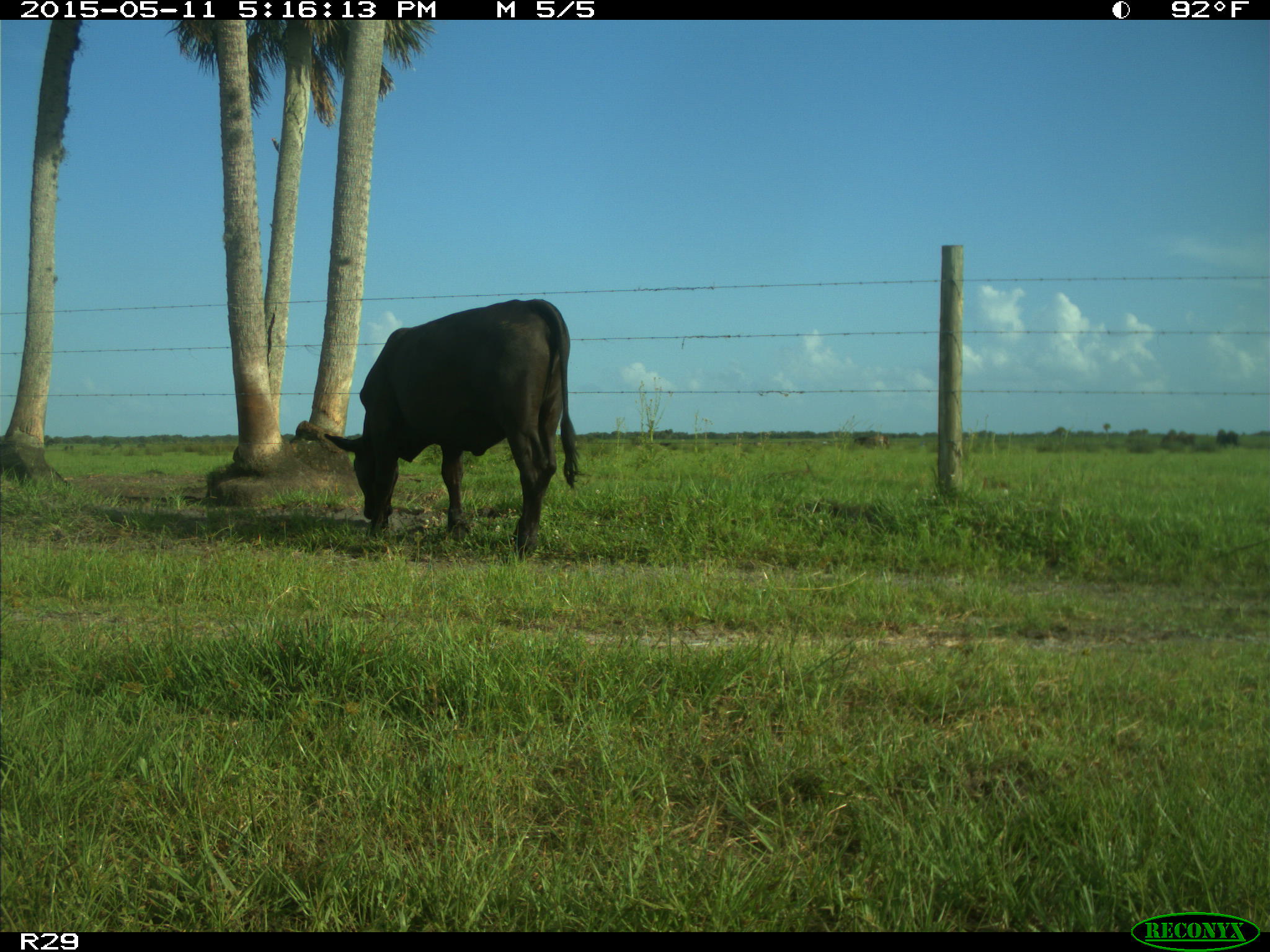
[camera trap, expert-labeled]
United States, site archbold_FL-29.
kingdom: Animalia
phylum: Chordata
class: Mammalia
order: Artiodactyla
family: Bovidae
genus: Bos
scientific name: Bos taurus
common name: domestic cow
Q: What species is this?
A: Bos taurus (domestic cow).